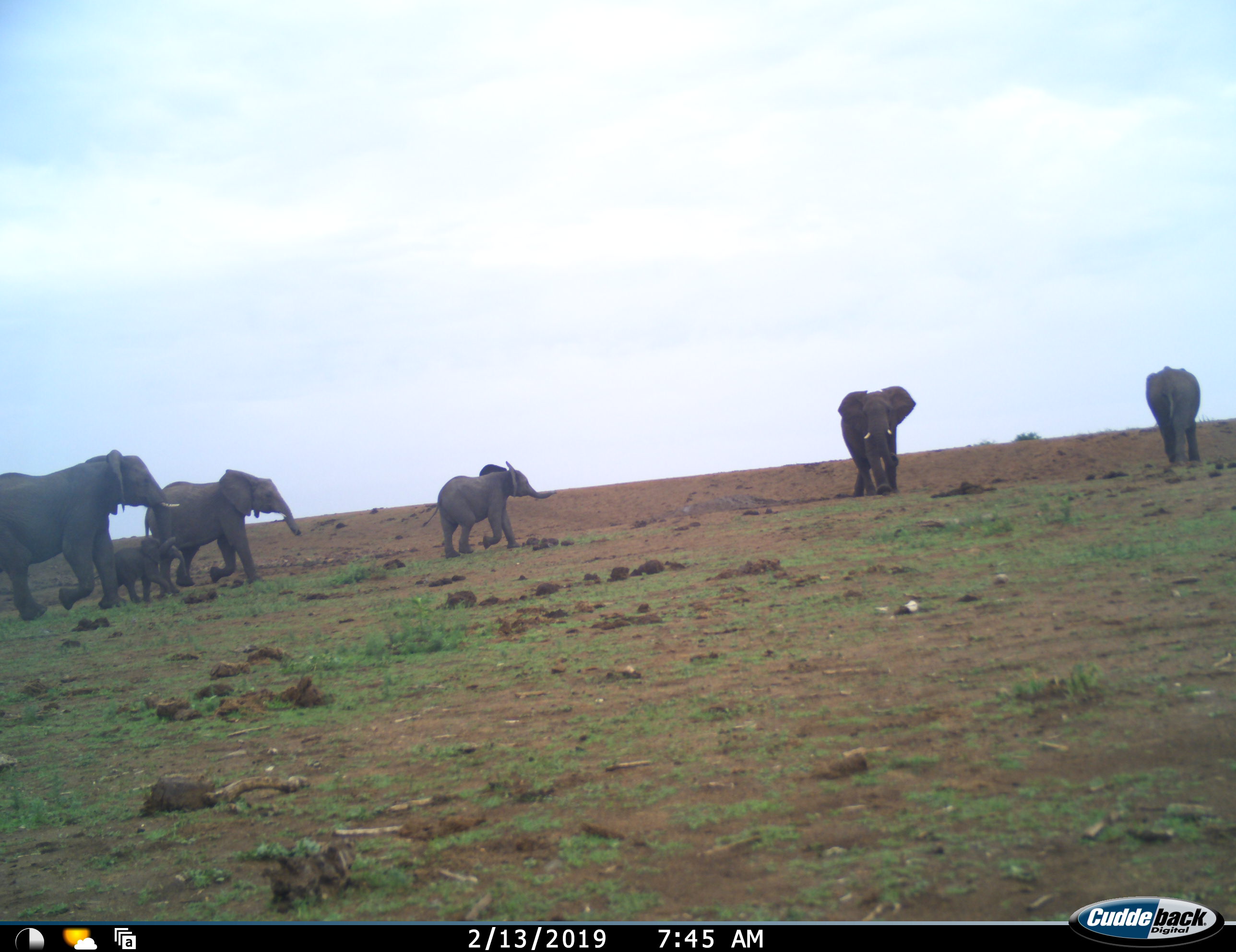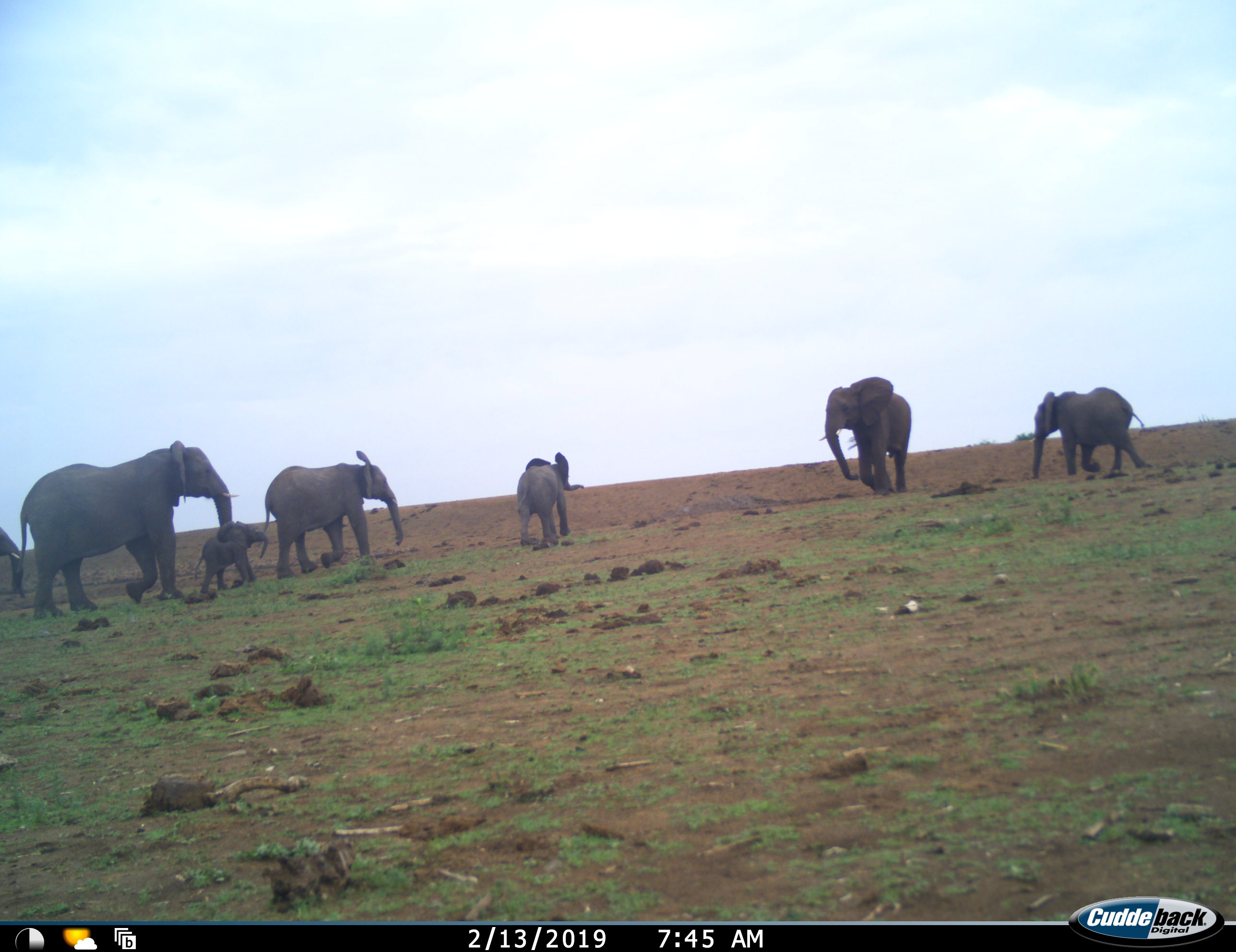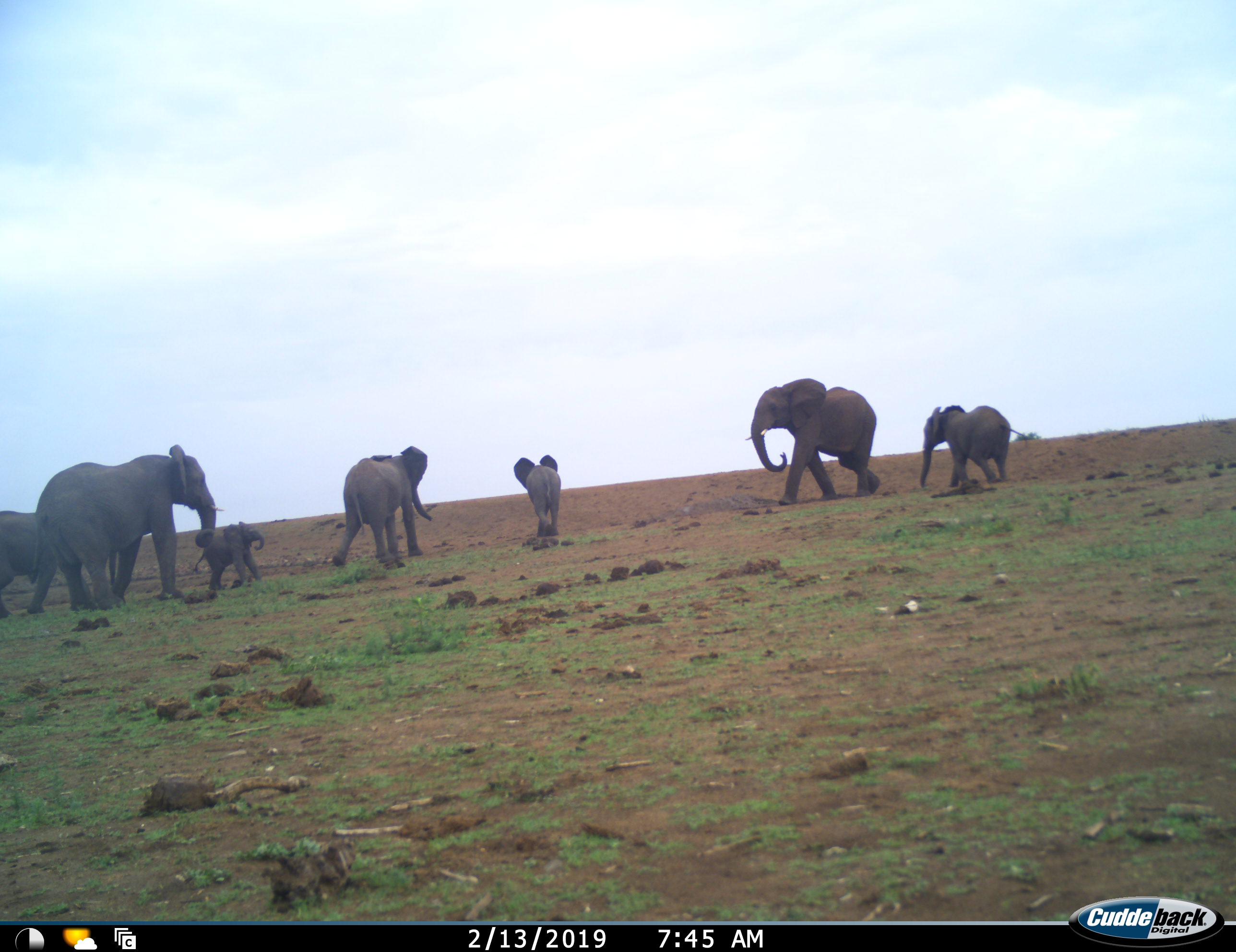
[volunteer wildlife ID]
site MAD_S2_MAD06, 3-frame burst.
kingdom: Animalia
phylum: Chordata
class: Mammalia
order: Proboscidea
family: Elephantidae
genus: Loxodonta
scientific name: Loxodonta africana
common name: african bush elephant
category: elephant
Elephant (african bush elephant) (Loxodonta africana), count 7. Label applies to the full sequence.